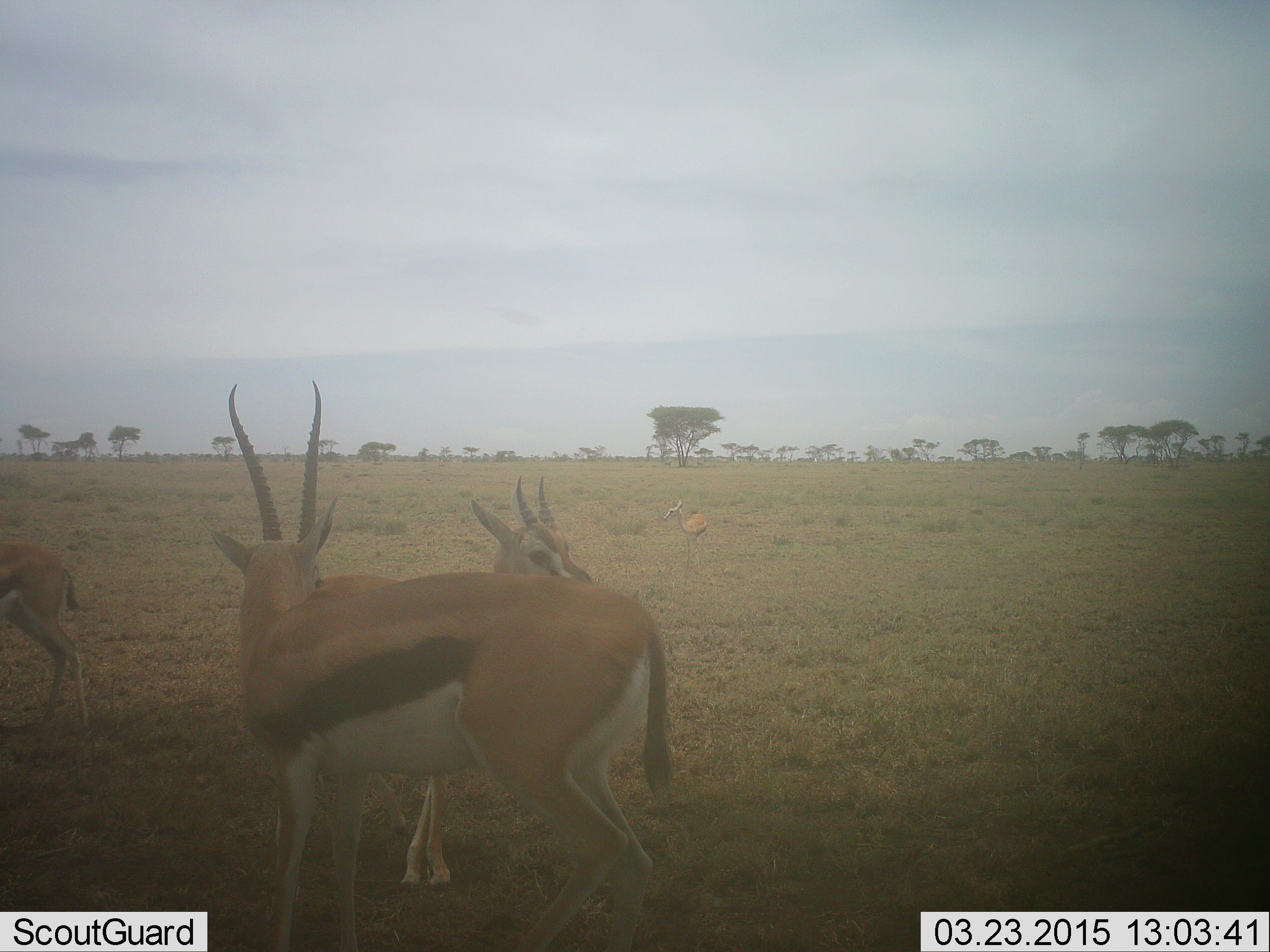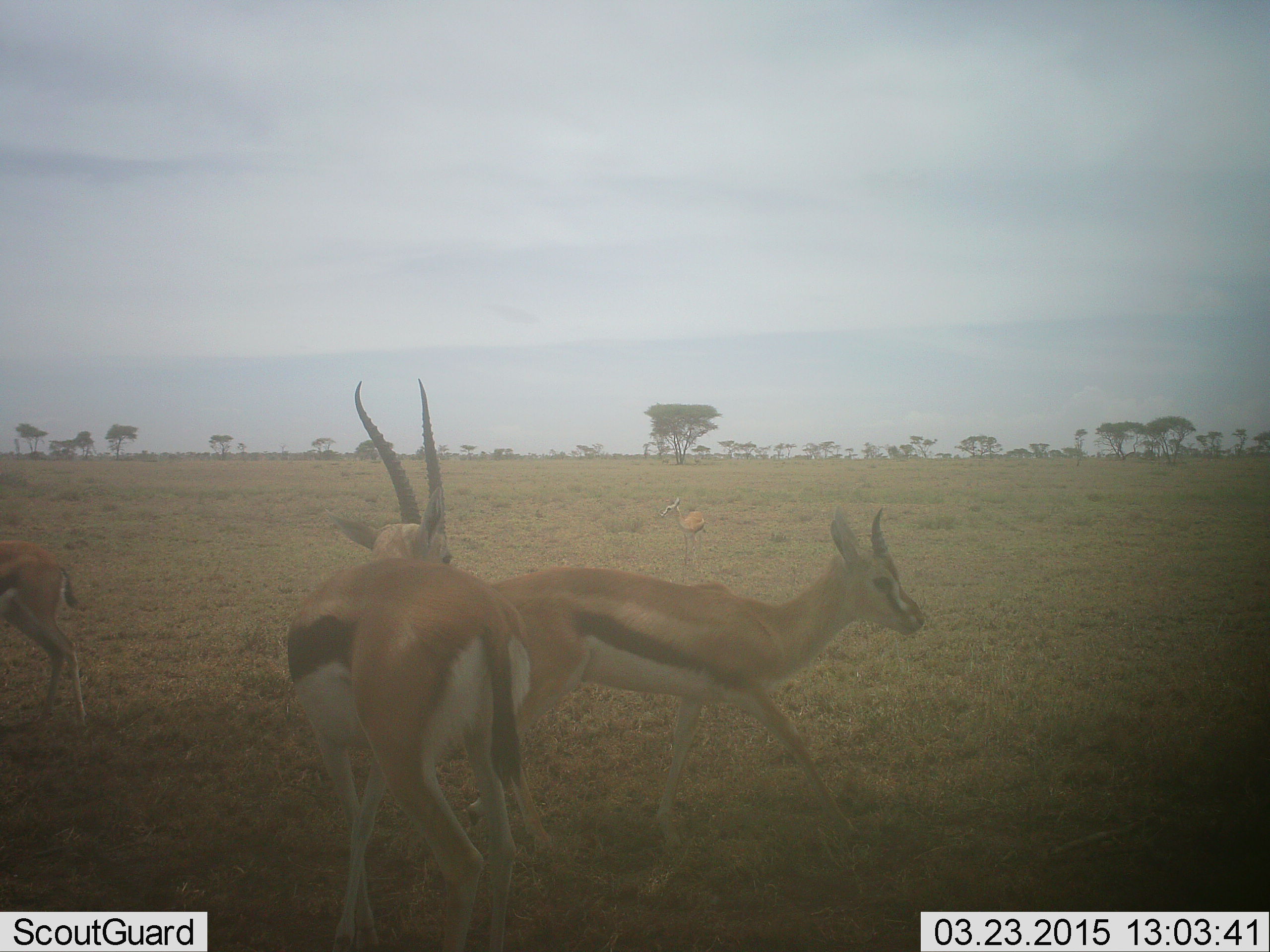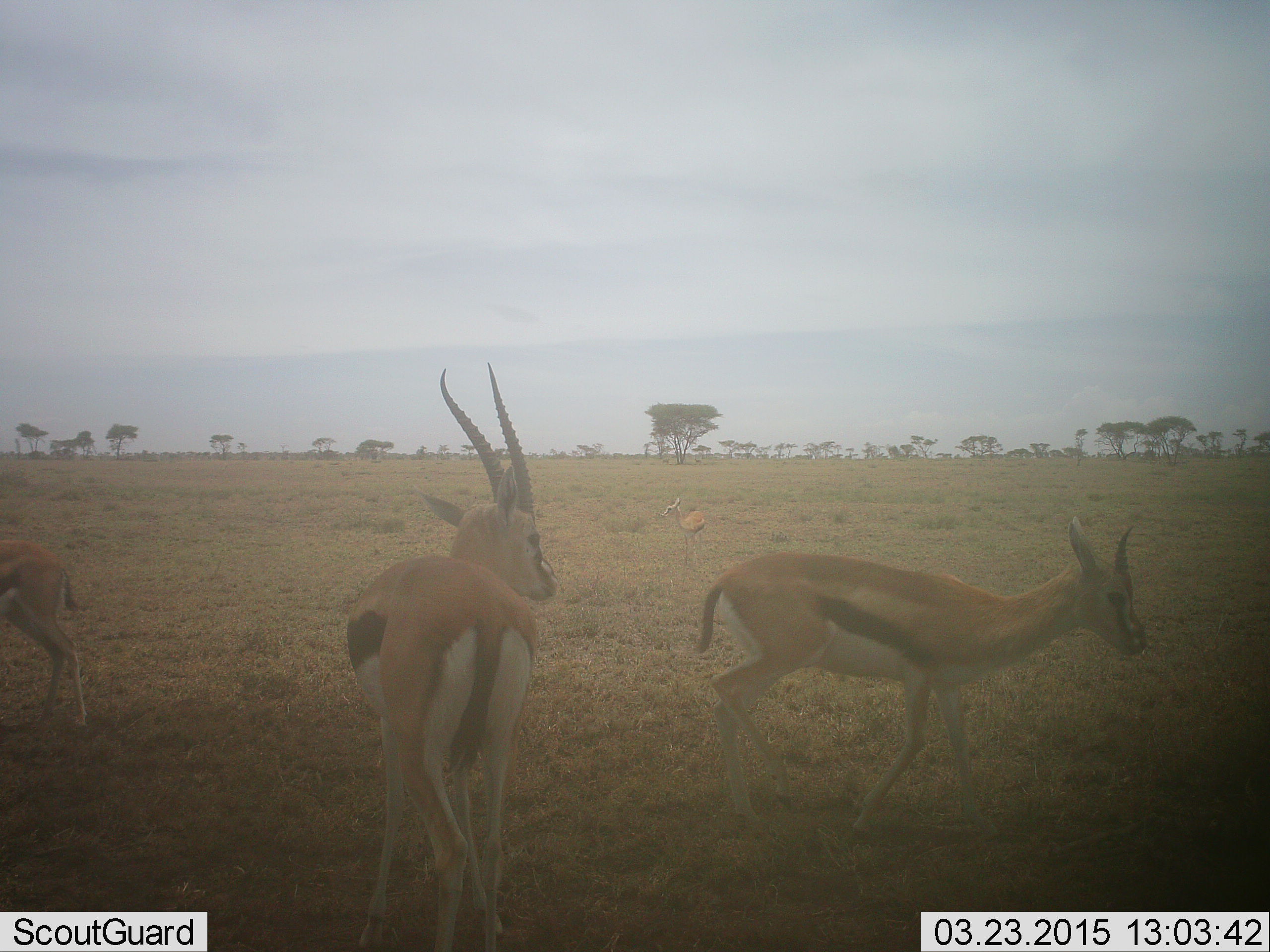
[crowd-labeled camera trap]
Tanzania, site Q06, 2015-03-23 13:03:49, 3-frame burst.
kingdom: Animalia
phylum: Chordata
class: Mammalia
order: Artiodactyla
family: Bovidae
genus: Eudorcas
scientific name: Eudorcas thomsonii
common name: thomson's gazelle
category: gazellethomsons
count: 3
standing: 60%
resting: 0%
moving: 70%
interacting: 30%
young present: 0%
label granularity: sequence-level